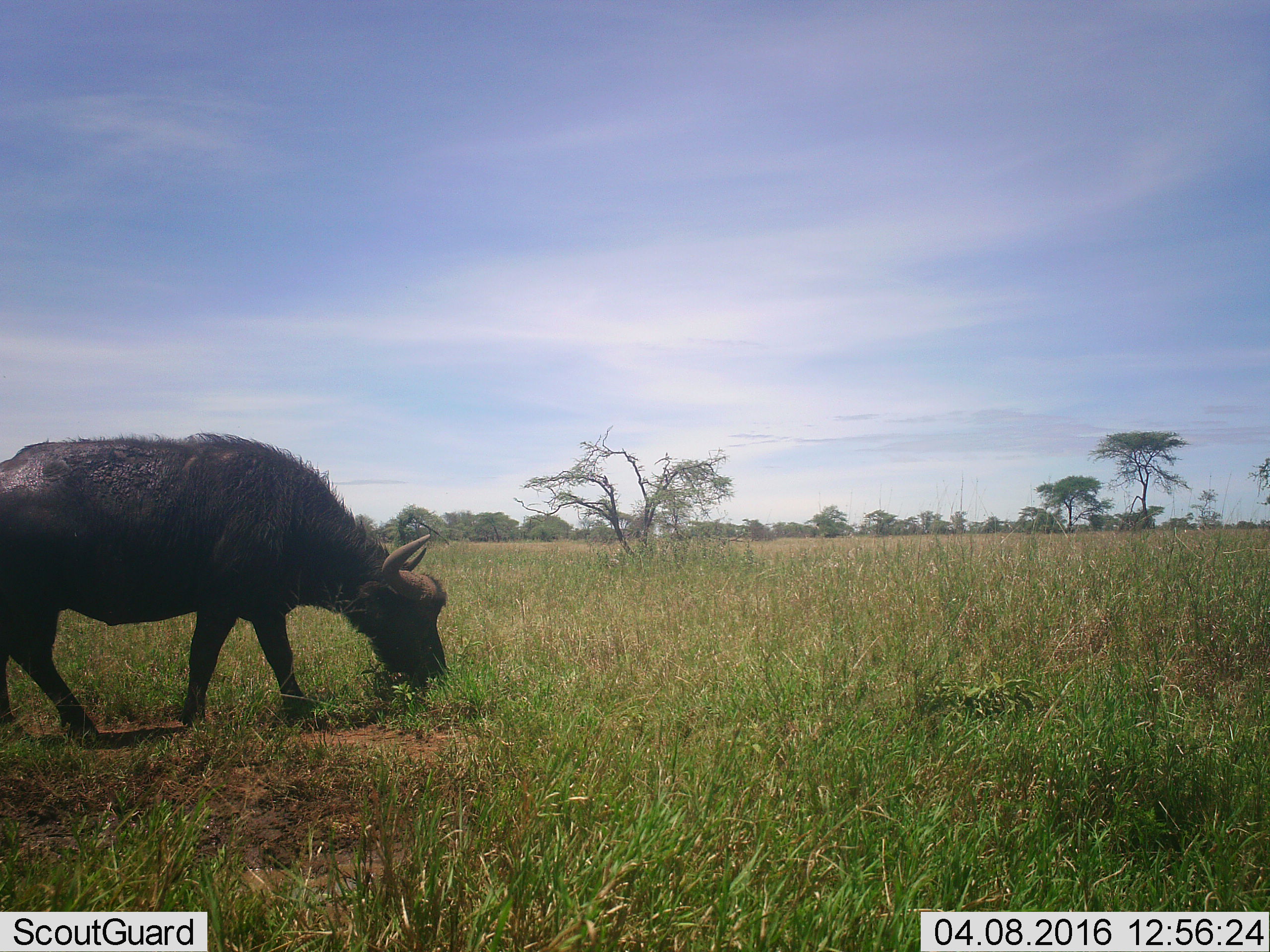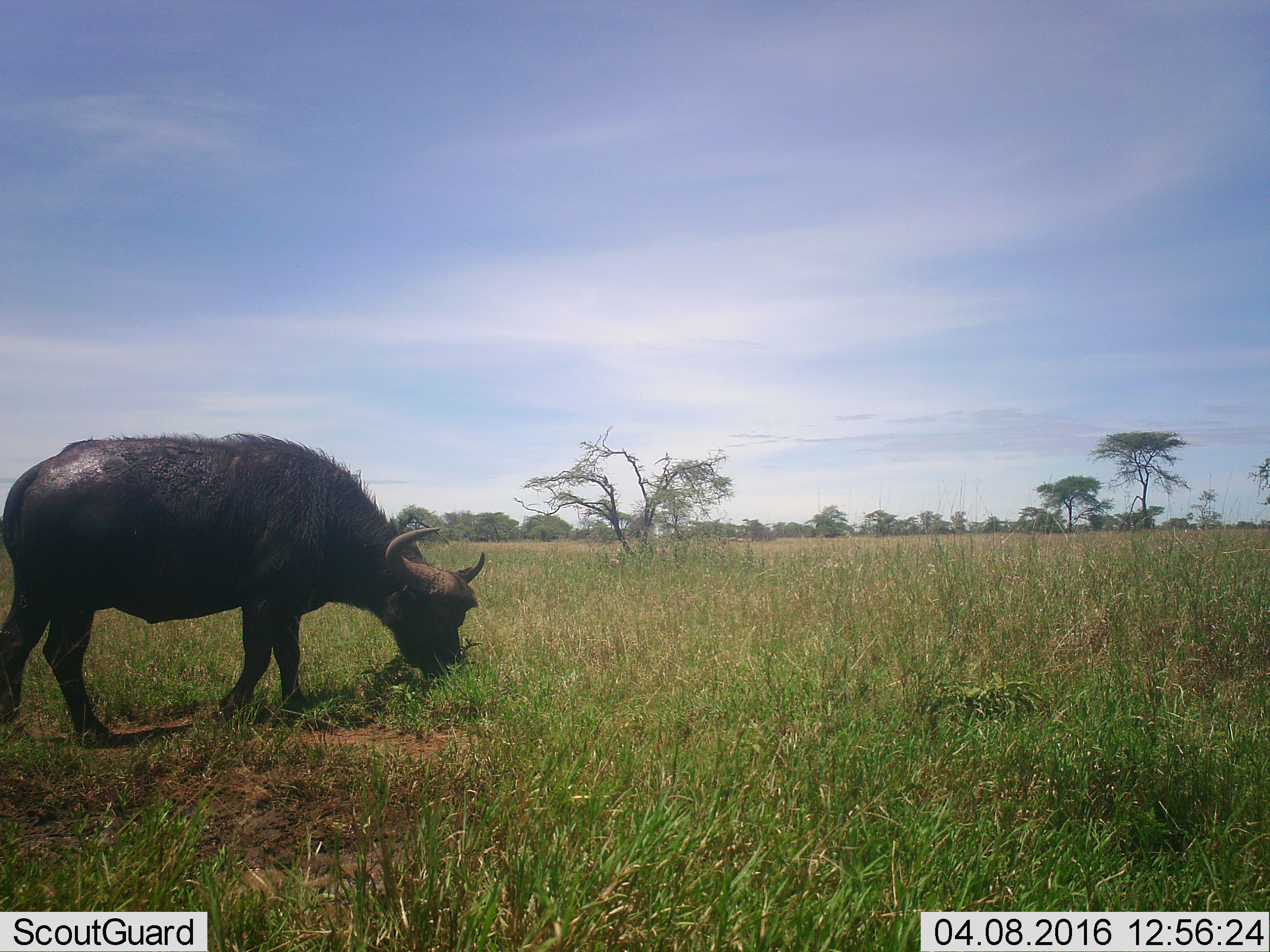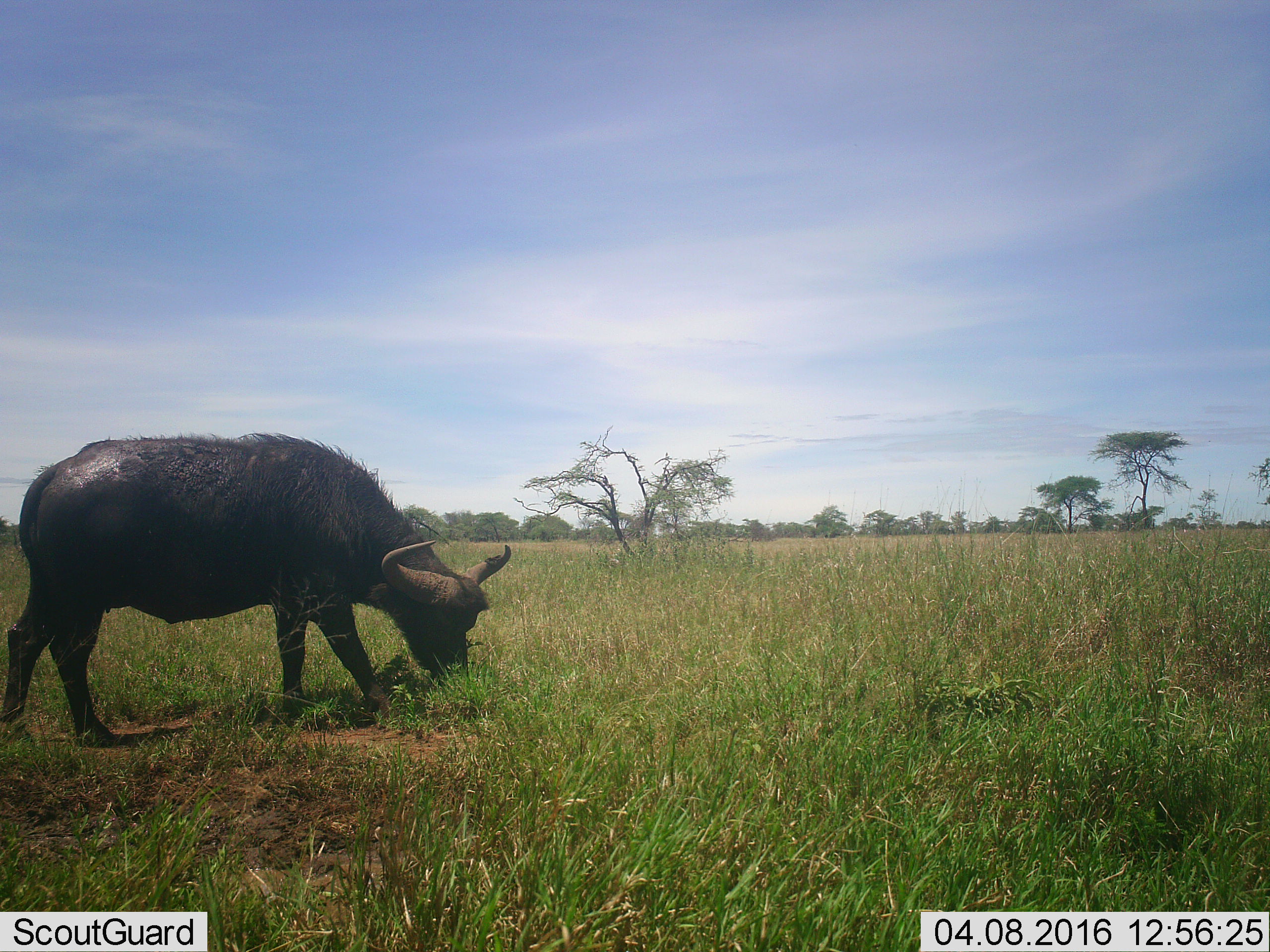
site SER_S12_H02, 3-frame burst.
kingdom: Animalia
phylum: Chordata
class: Mammalia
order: Artiodactyla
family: Bovidae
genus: Syncerus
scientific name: Syncerus caffer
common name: african buffalo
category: buffalo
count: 1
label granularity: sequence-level